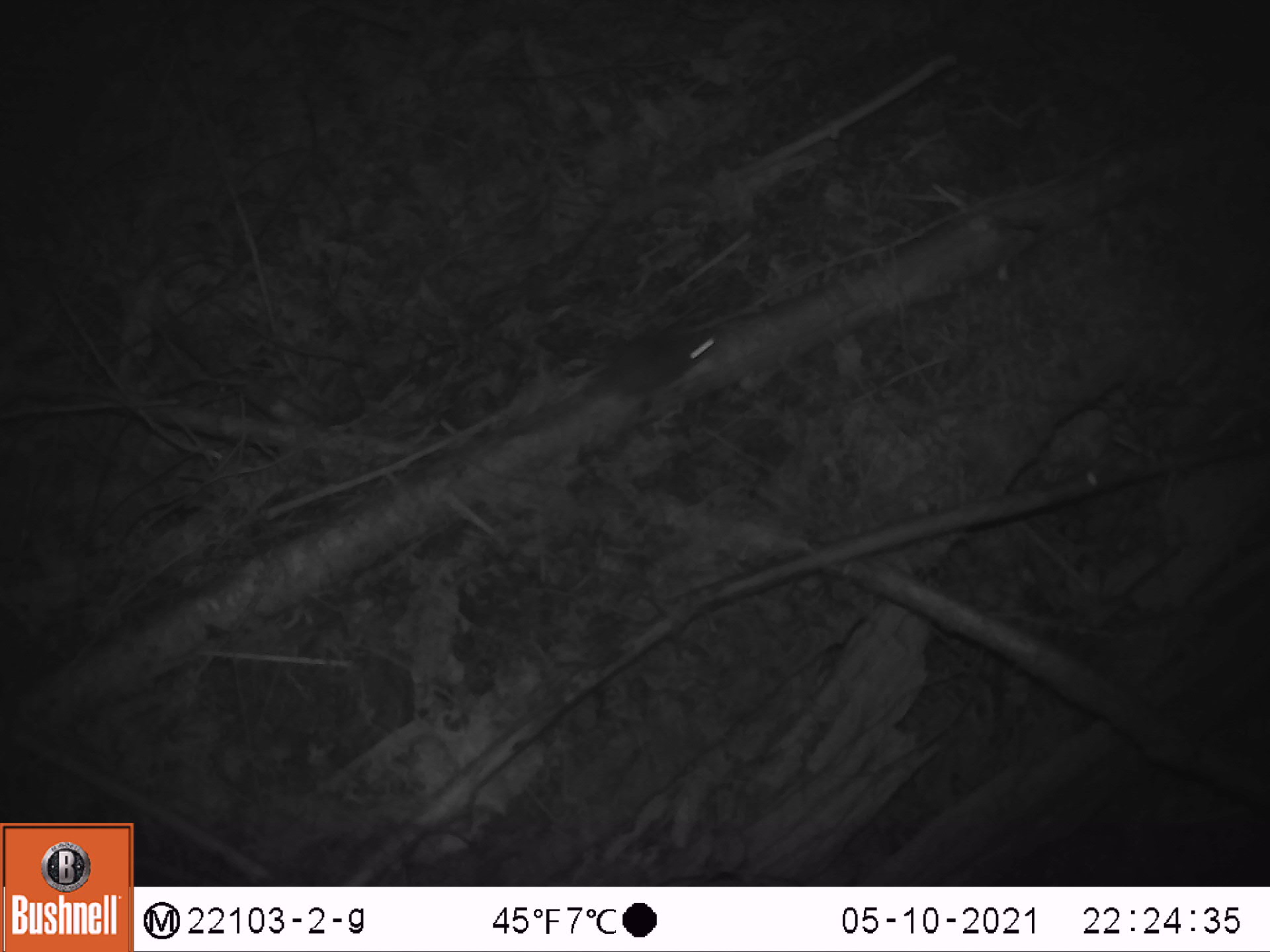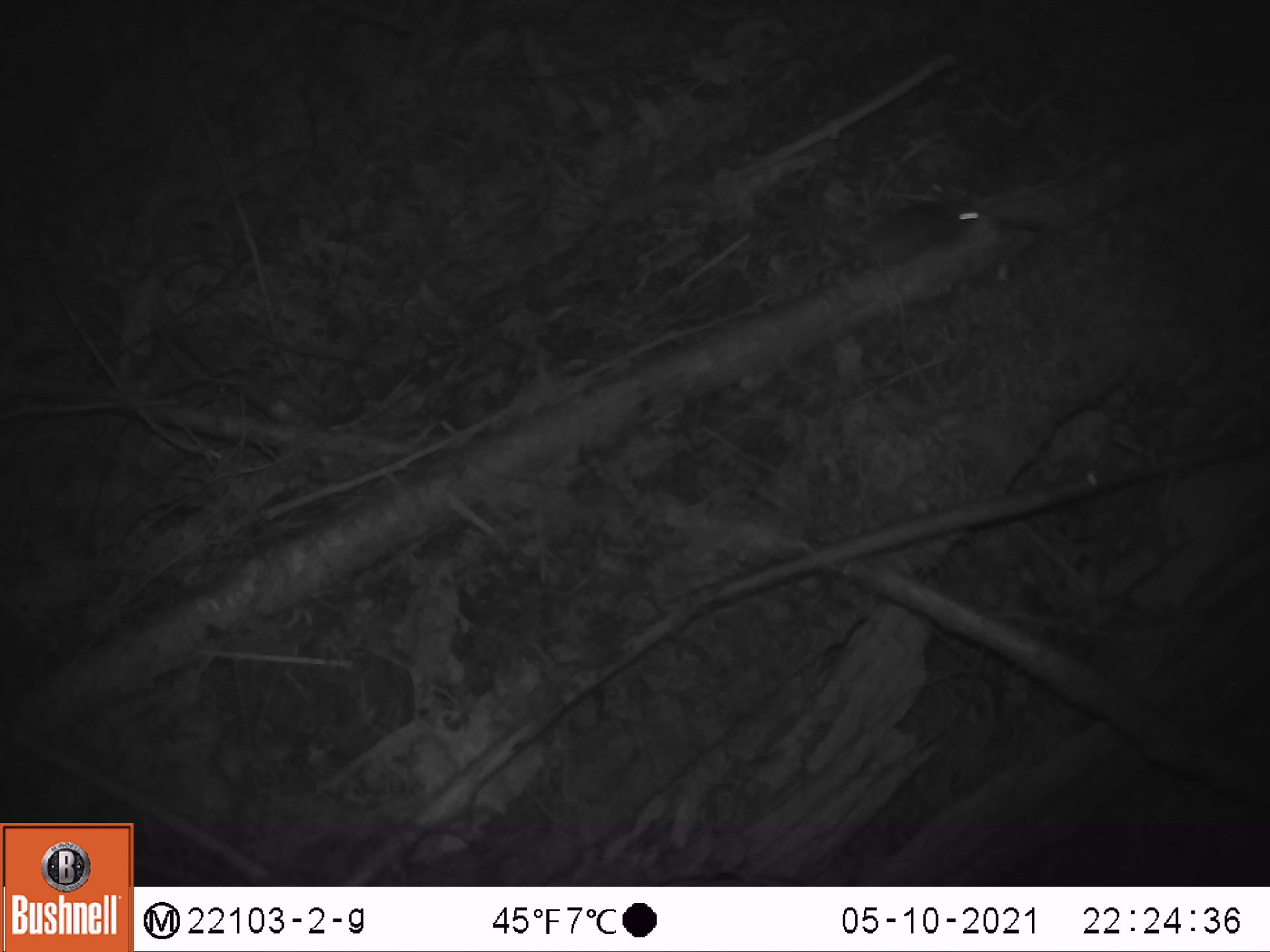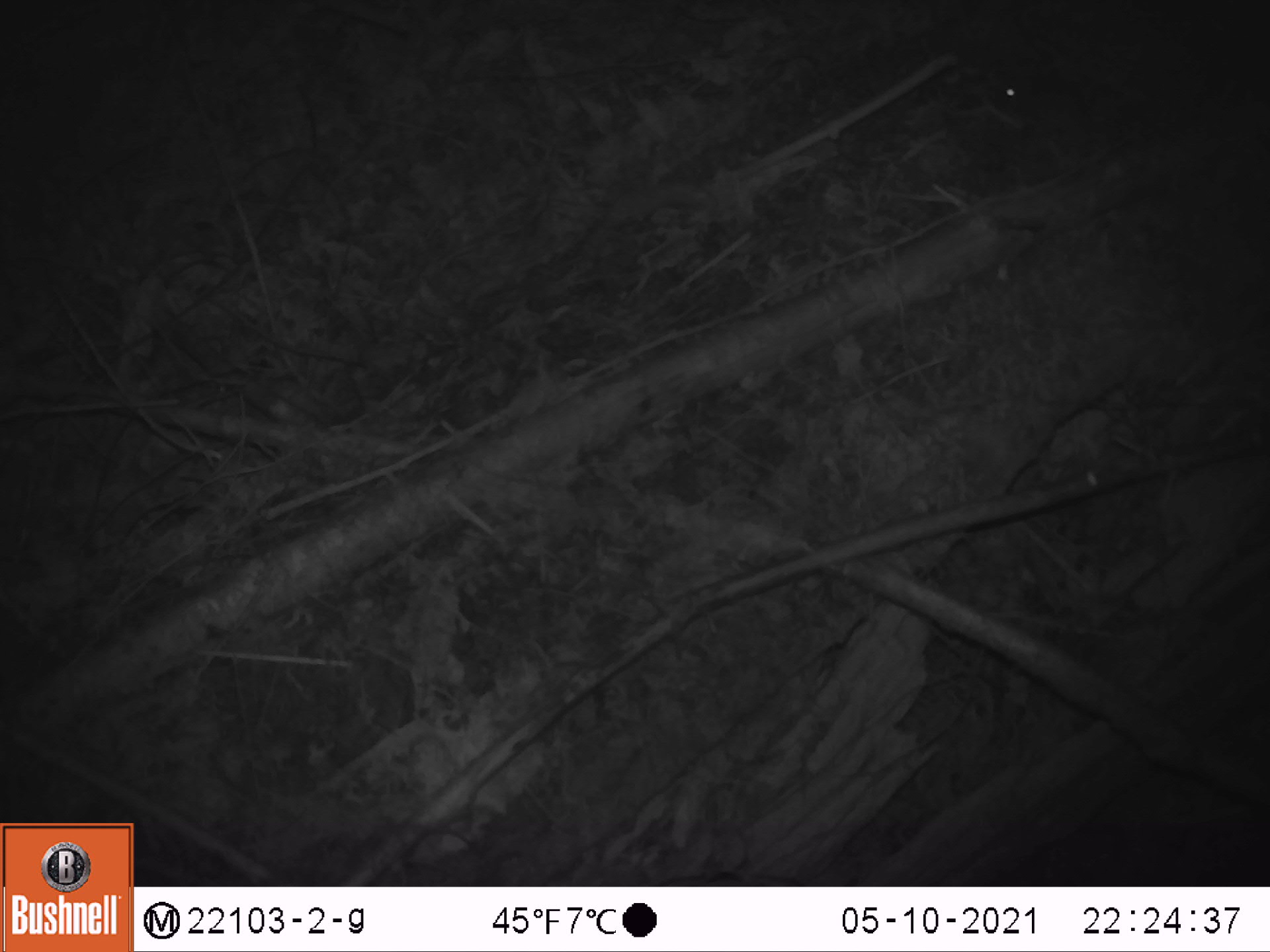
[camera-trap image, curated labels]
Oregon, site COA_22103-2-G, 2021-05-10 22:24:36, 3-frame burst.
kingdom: Animalia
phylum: Chordata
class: Mammalia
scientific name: Mammalia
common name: small mammal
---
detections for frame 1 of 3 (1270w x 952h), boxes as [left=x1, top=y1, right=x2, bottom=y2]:
small mammal: [left=441, top=292, right=761, bottom=493]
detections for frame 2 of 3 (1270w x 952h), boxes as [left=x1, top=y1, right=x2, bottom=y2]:
small mammal: [left=727, top=173, right=1010, bottom=355]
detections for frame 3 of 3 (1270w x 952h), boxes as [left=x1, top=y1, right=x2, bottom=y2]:
small mammal: [left=967, top=46, right=1193, bottom=196]